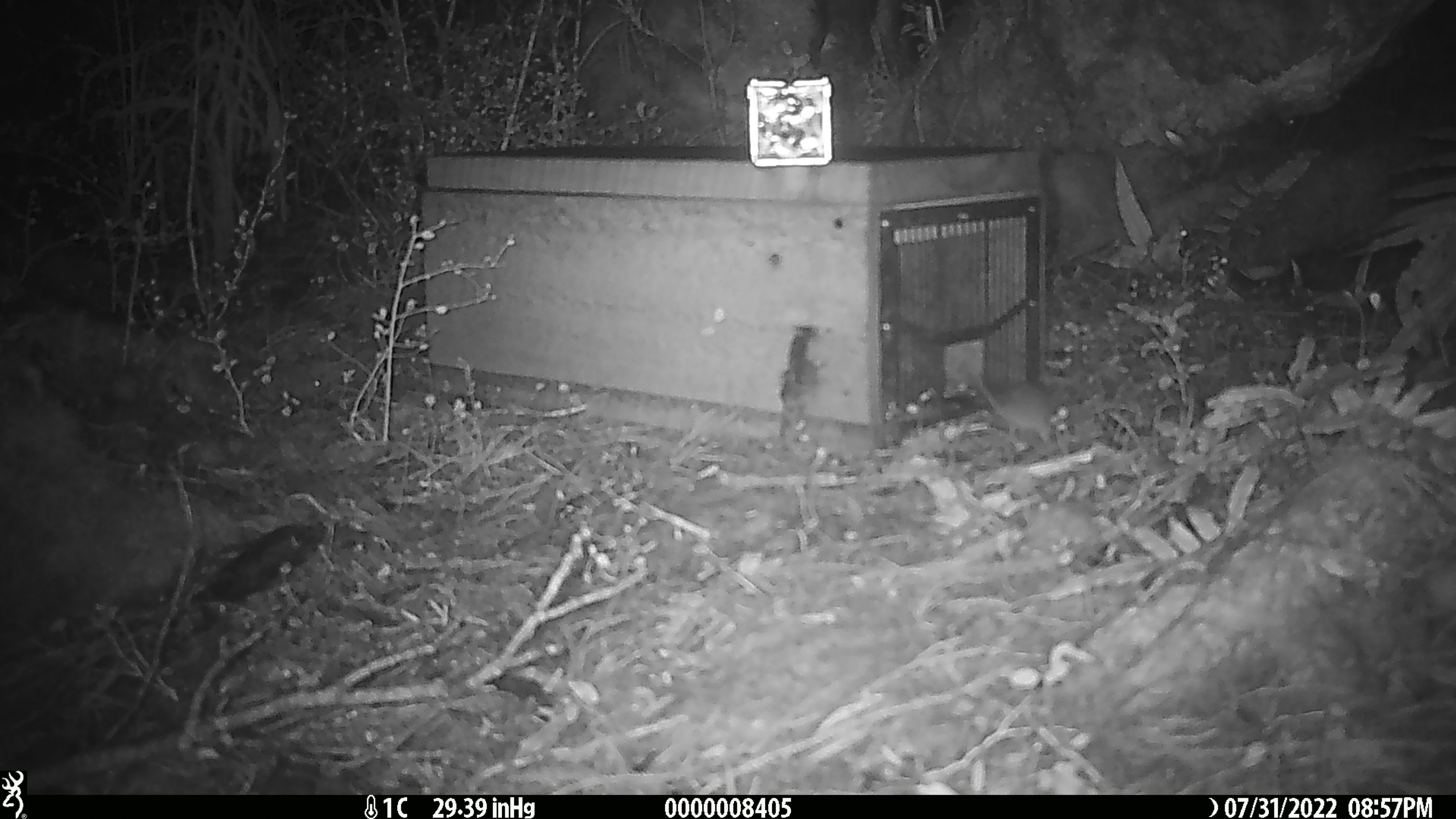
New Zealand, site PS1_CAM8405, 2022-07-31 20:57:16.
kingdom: Animalia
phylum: Chordata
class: Mammalia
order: Rodentia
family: Muridae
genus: Mus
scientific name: Mus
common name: mouse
Mouse (Mus).